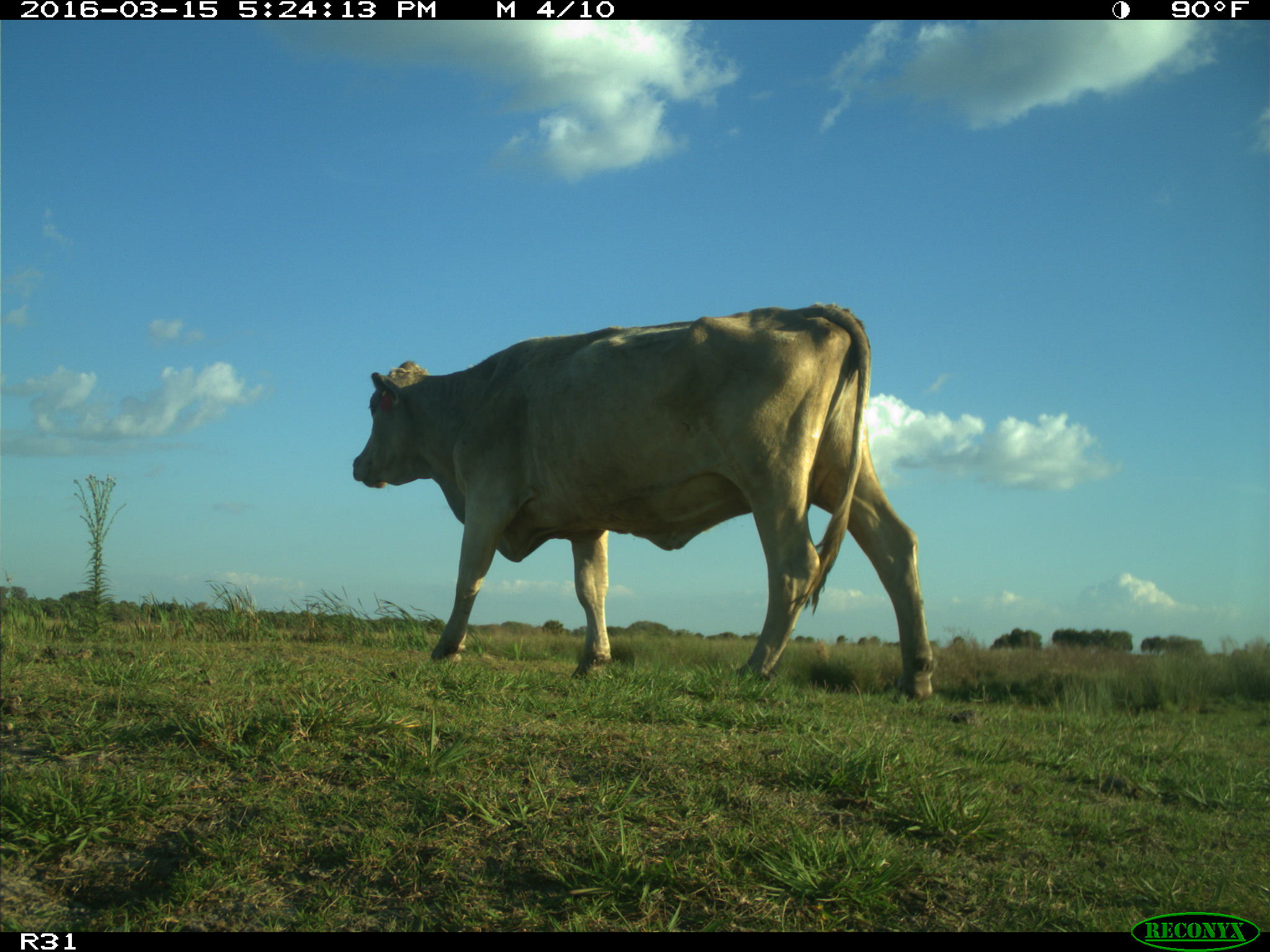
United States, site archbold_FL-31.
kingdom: Animalia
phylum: Chordata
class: Mammalia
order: Artiodactyla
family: Bovidae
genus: Bos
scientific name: Bos taurus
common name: domestic cow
Bos taurus (domestic cow).